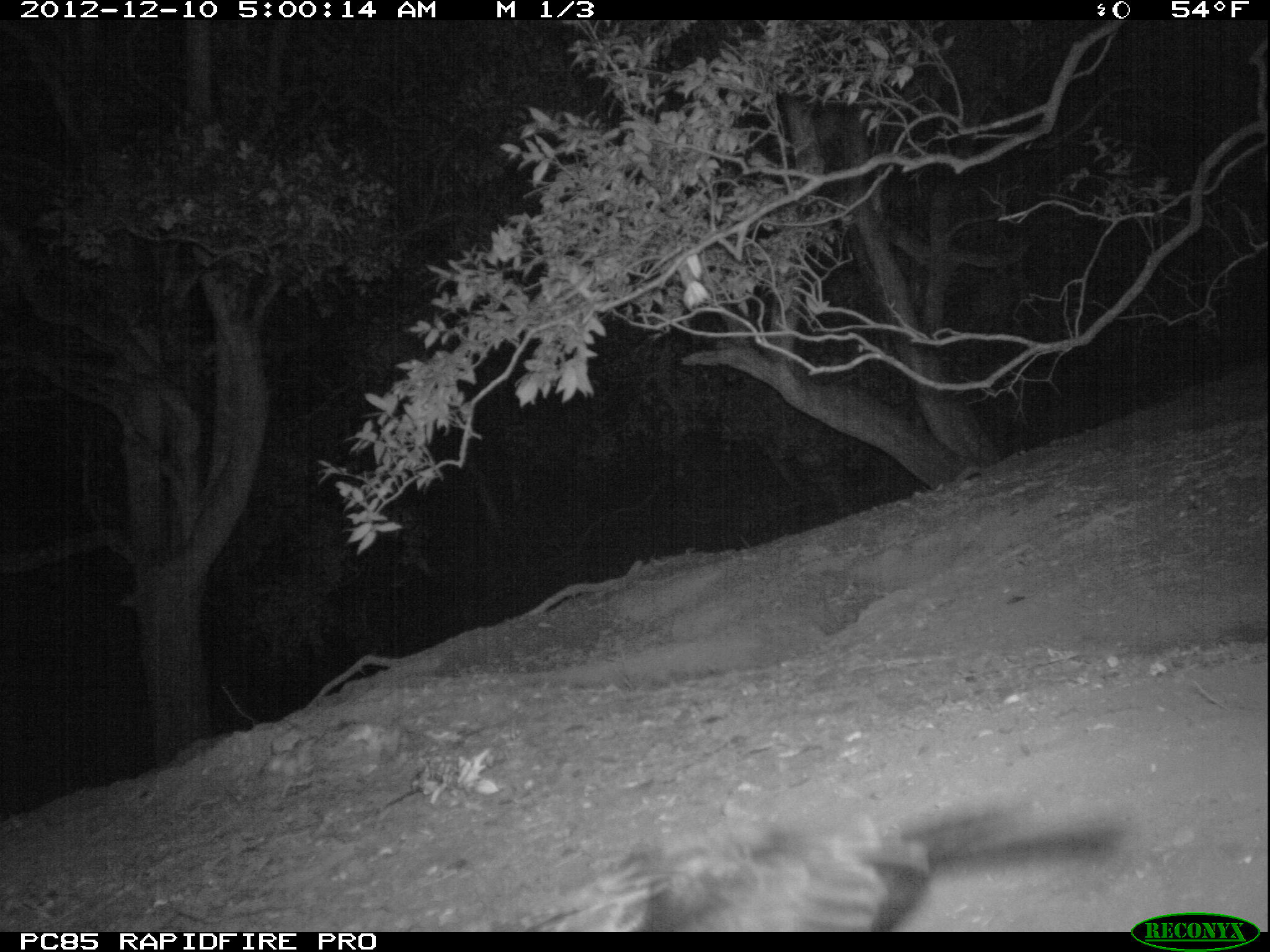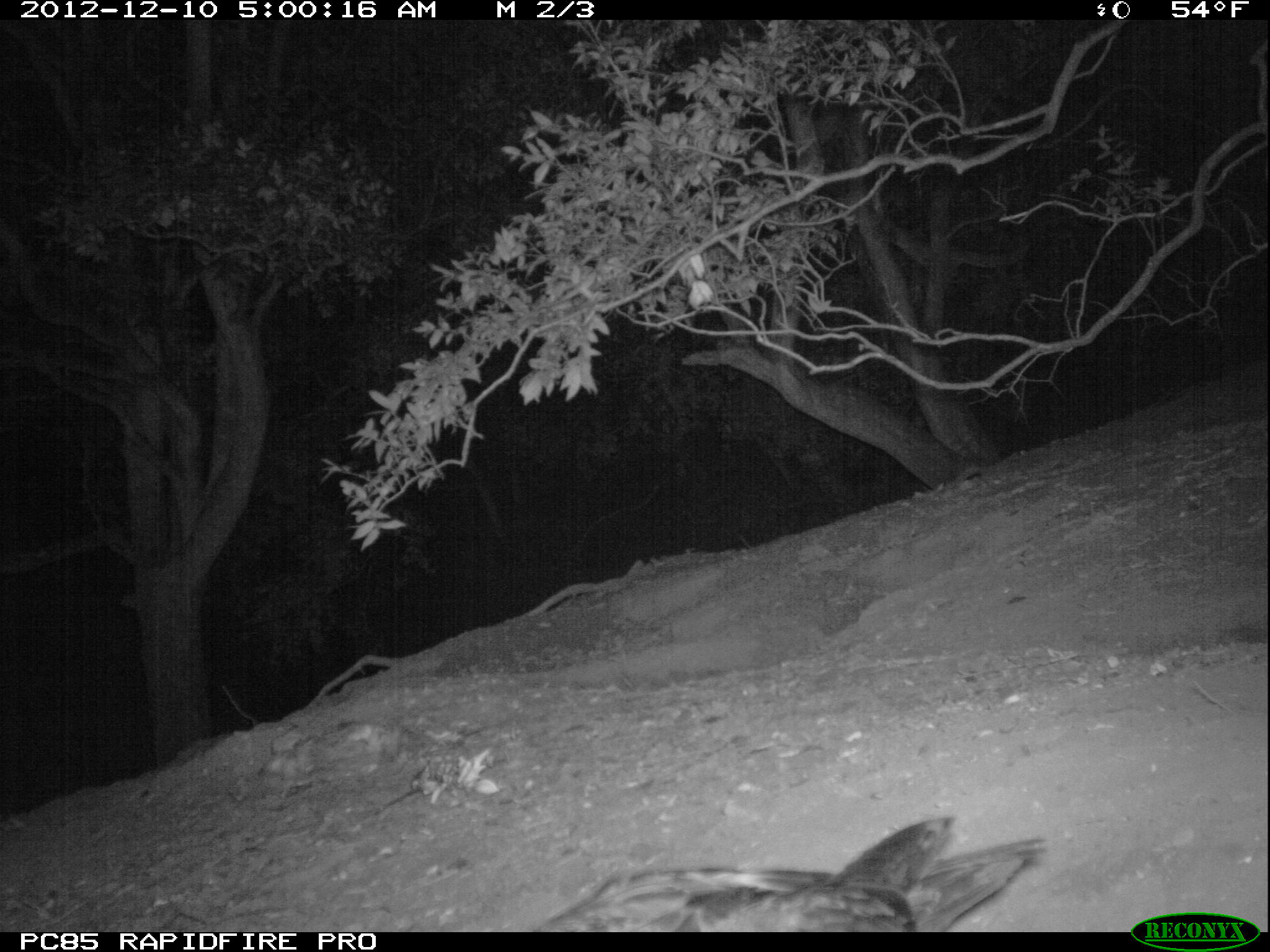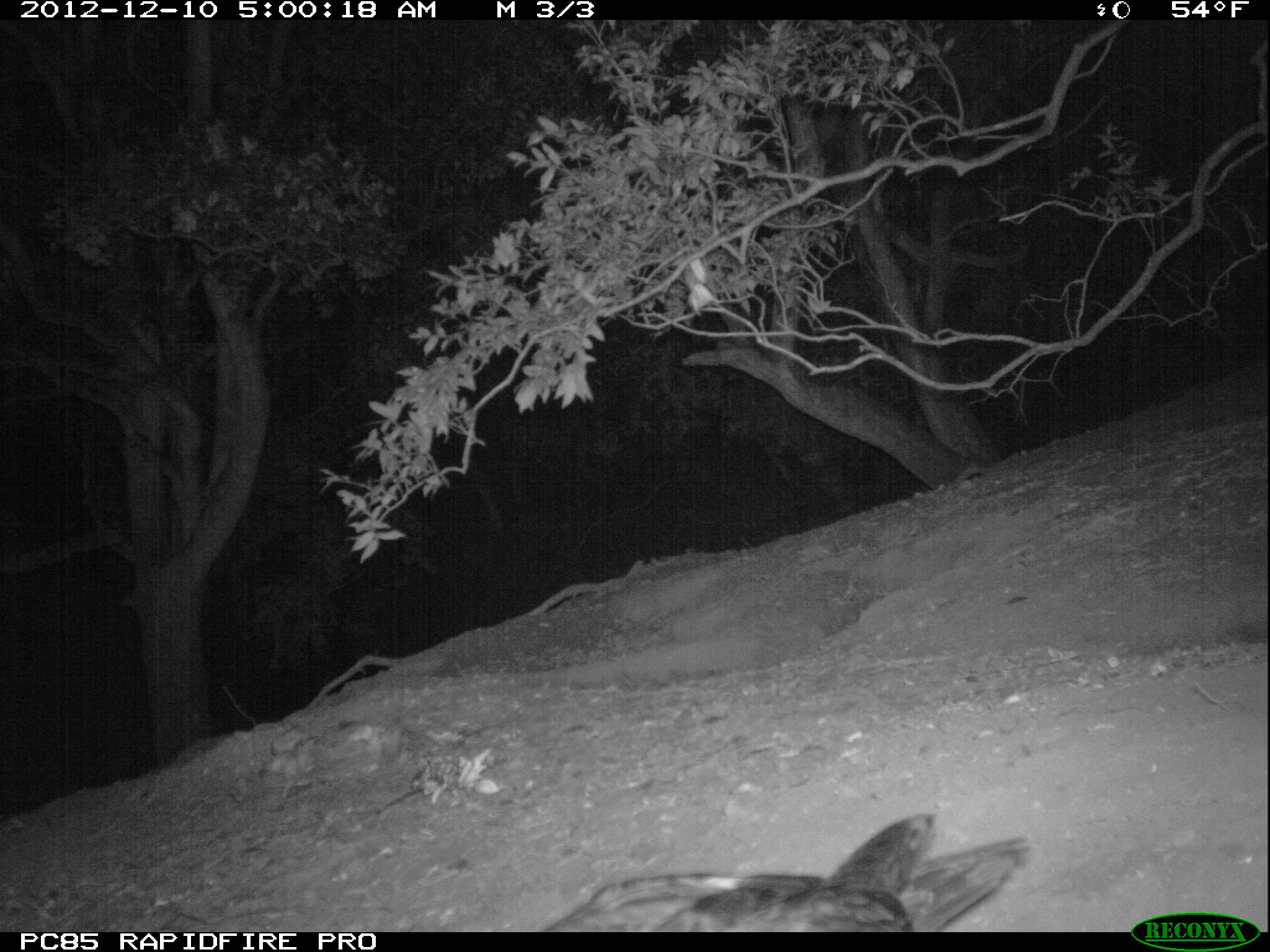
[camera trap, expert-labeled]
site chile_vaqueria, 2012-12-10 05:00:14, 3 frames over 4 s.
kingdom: Animalia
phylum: Chordata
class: Aves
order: Procellariiformes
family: Procellariidae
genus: Calonectris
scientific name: Calonectris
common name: shearwater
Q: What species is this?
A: Shearwater (Calonectris).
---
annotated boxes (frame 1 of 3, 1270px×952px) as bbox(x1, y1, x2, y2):
shearwater: bbox(624, 800, 1118, 935)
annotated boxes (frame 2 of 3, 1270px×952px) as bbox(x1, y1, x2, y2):
shearwater: bbox(520, 813, 1044, 931)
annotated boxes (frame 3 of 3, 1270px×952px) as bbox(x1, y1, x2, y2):
shearwater: bbox(515, 807, 1019, 932)